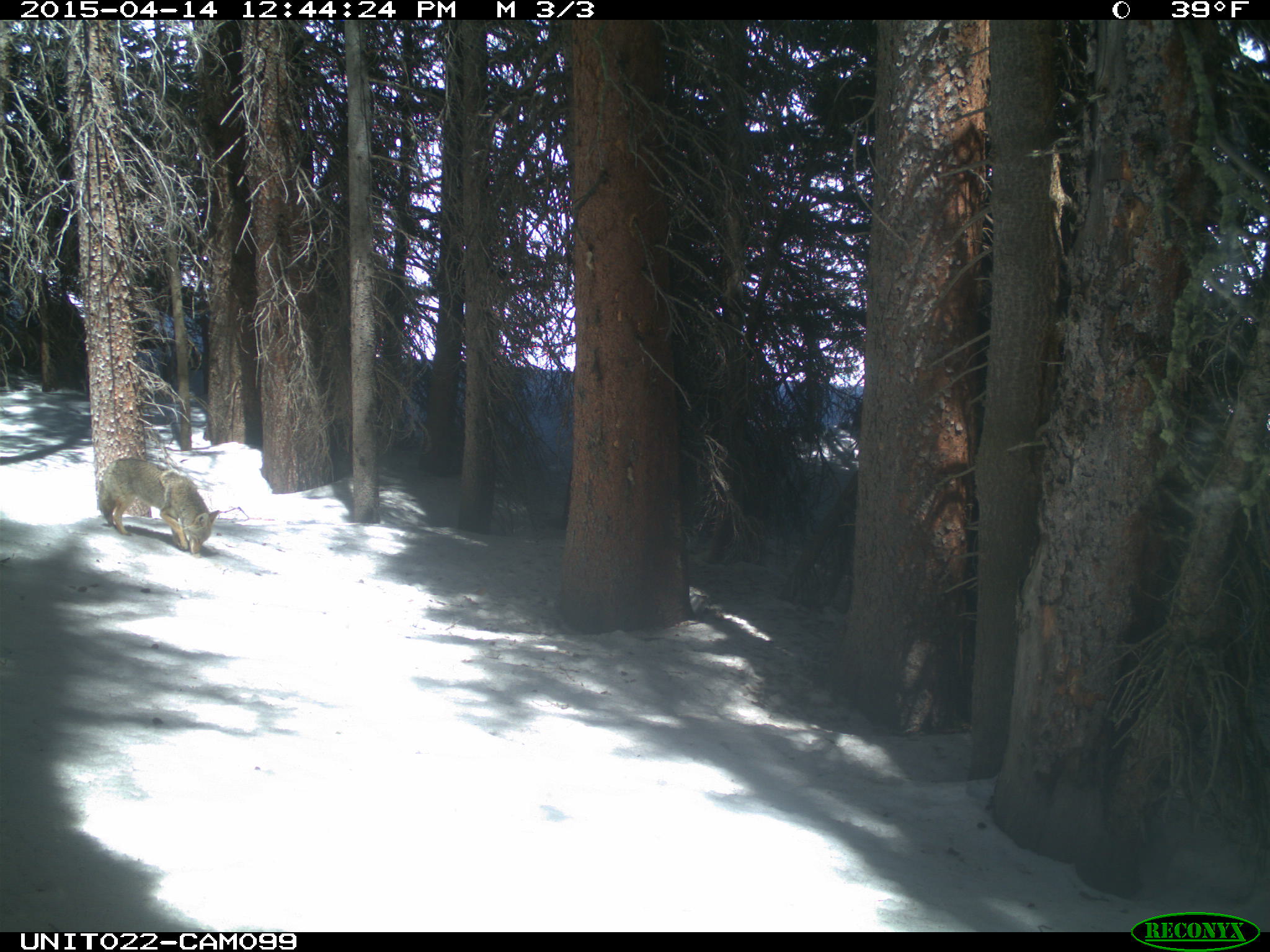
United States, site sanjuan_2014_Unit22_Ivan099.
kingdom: Animalia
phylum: Chordata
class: Mammalia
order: Carnivora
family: Canidae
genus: Canis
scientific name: Canis latrans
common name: coyote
Canis latrans (coyote).